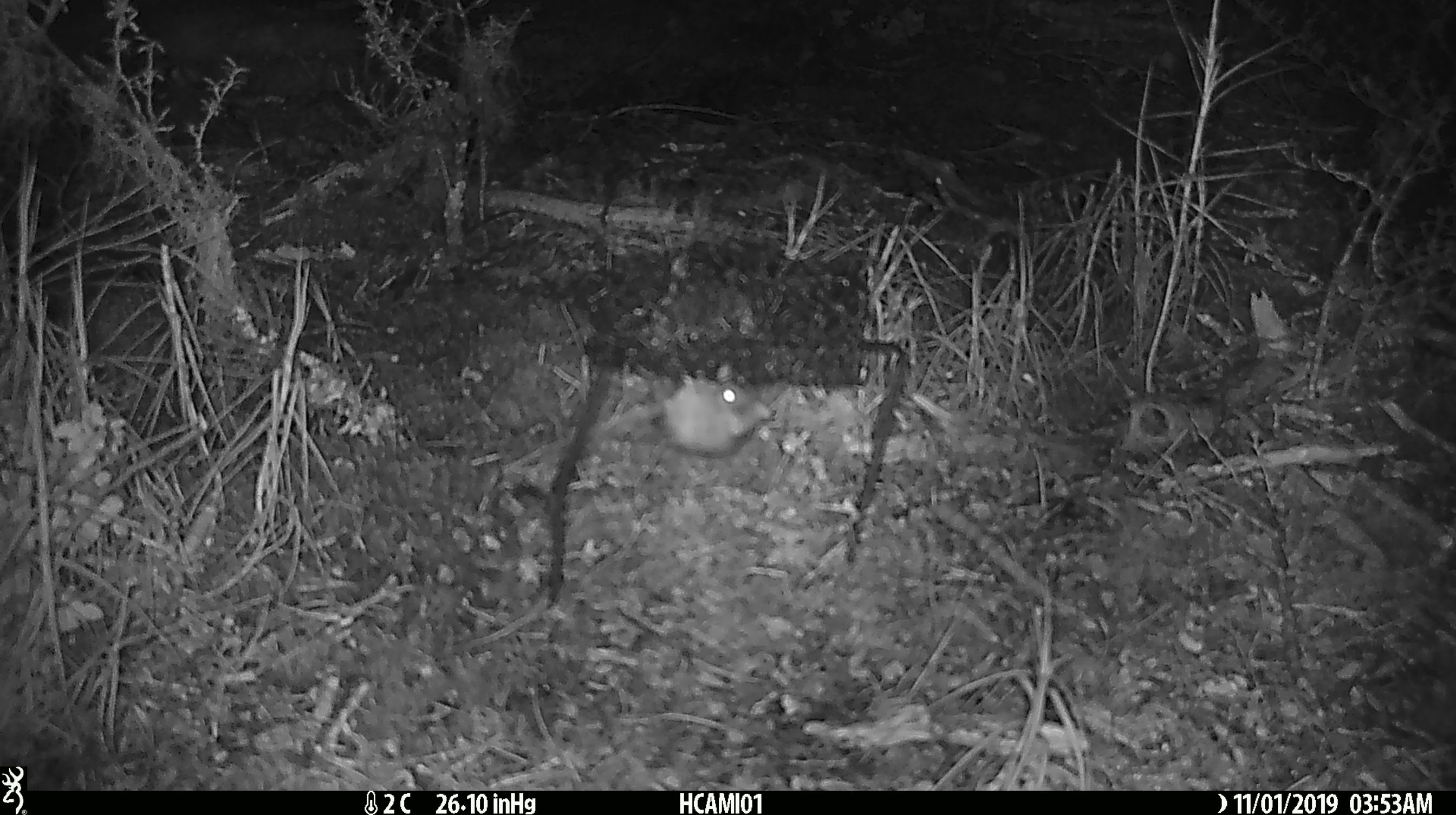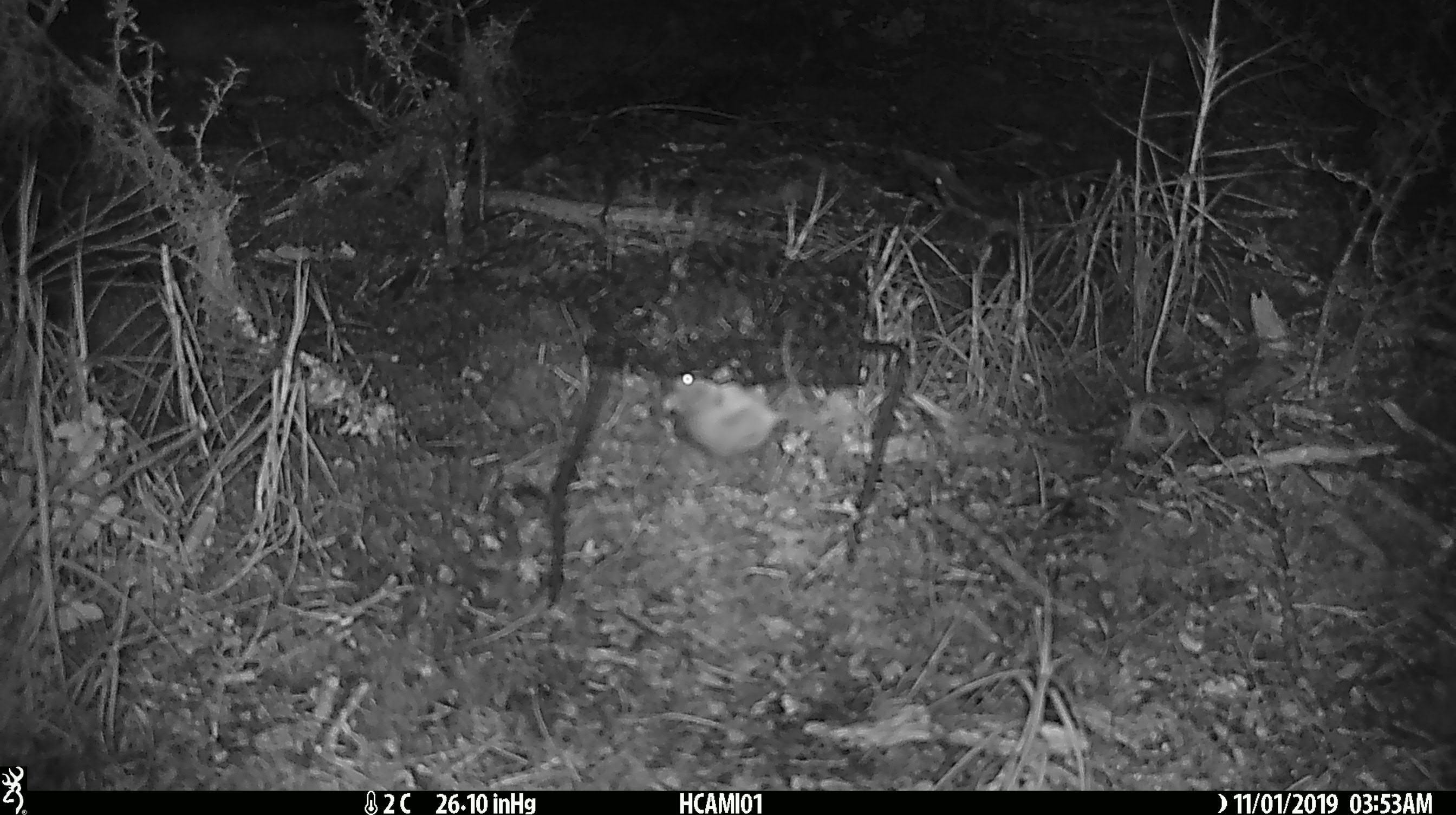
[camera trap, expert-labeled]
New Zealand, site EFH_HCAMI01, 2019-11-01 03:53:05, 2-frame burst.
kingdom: Animalia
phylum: Chordata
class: Mammalia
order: Rodentia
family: Muridae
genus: Mus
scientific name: Mus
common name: mouse